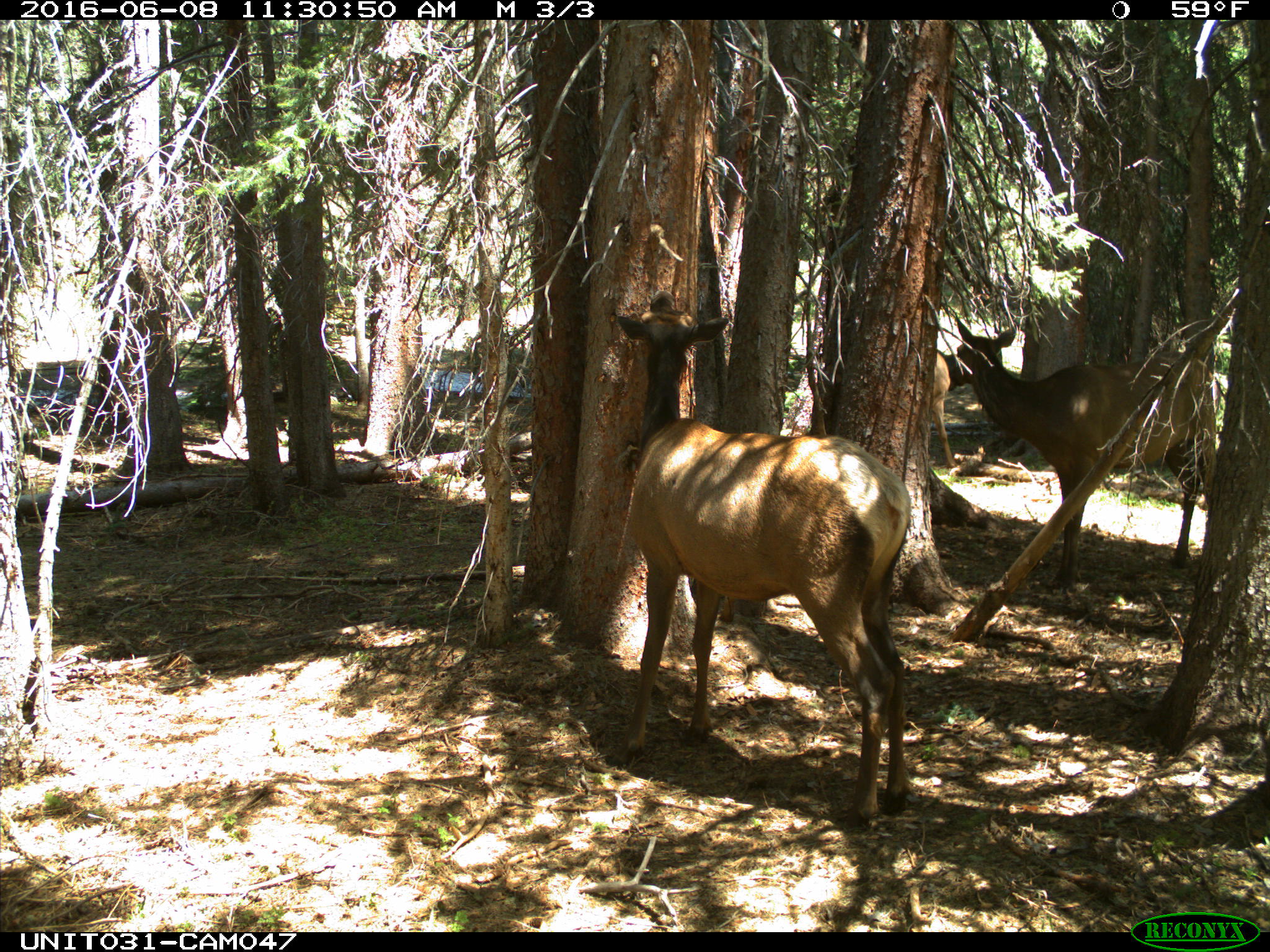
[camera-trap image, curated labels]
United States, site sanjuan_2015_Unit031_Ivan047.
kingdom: Animalia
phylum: Chordata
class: Mammalia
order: Artiodactyla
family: Cervidae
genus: Cervus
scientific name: Cervus elaphus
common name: red deer